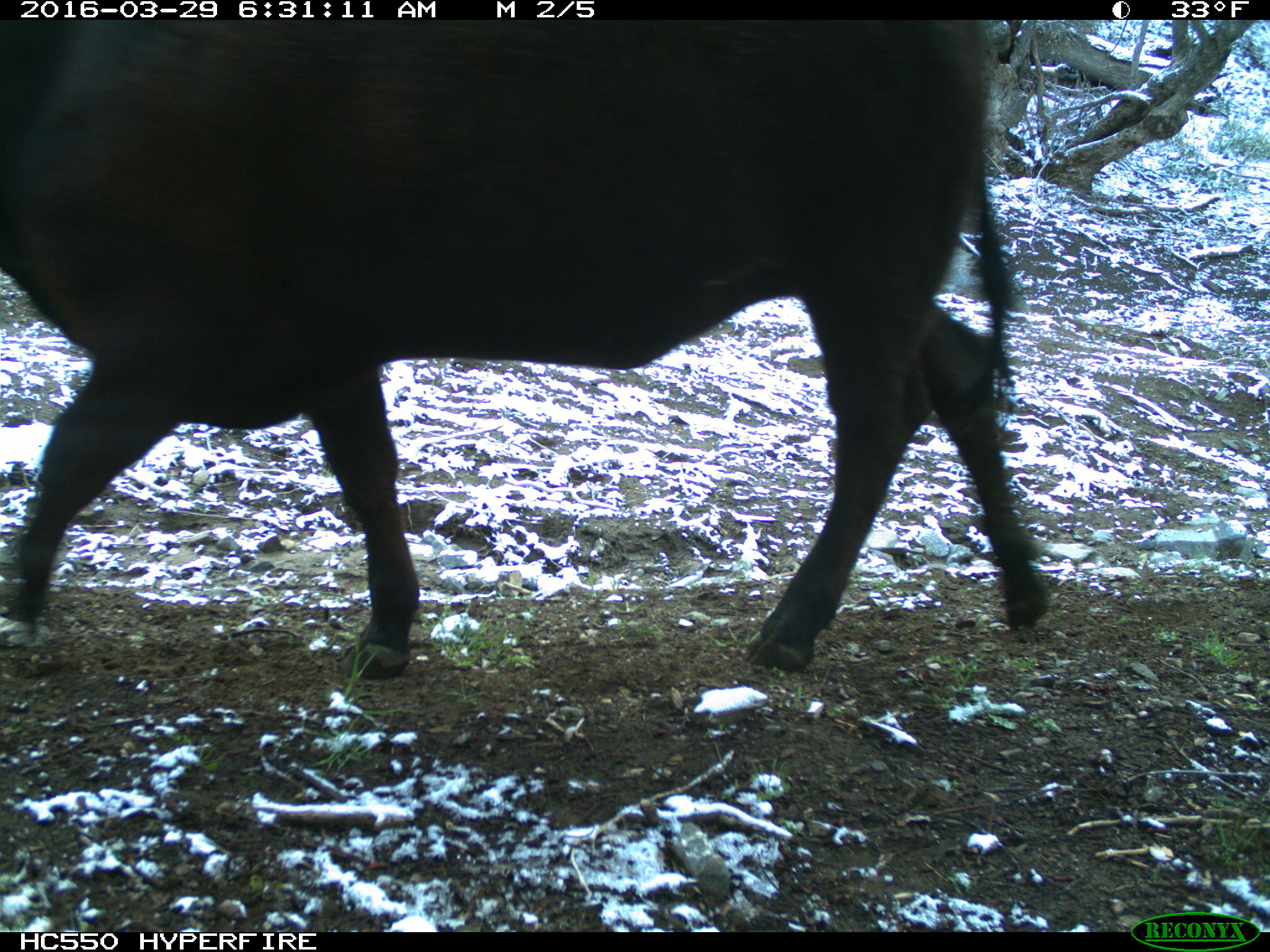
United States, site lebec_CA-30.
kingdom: Animalia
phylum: Chordata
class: Mammalia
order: Artiodactyla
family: Bovidae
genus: Bos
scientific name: Bos taurus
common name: domestic cow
Bos taurus (domestic cow).